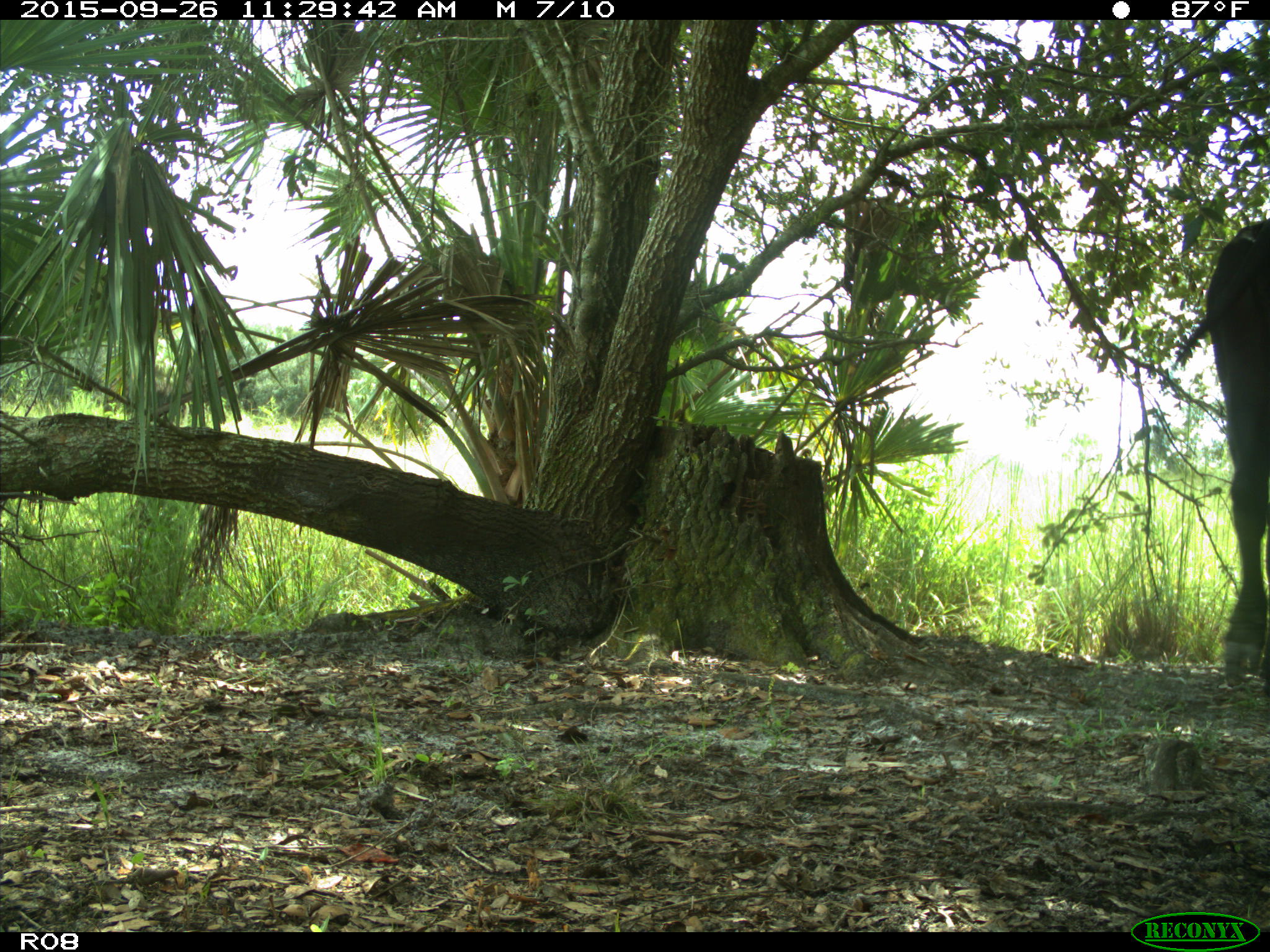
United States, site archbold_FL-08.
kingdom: Animalia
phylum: Chordata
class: Mammalia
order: Artiodactyla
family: Bovidae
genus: Bos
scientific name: Bos taurus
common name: domestic cow